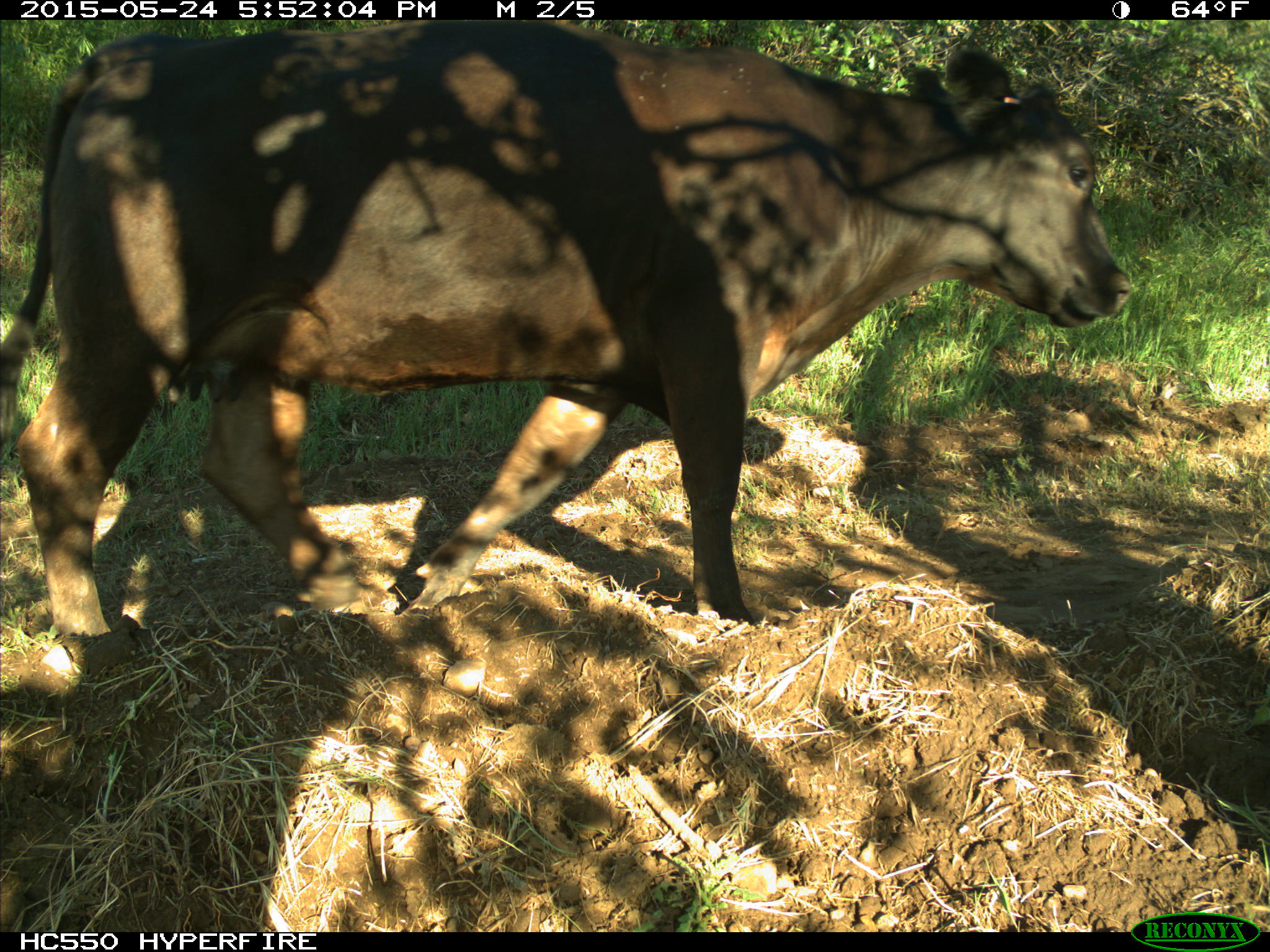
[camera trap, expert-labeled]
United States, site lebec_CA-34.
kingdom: Animalia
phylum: Chordata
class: Mammalia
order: Artiodactyla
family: Bovidae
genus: Bos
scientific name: Bos taurus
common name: domestic cow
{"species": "Bos taurus (domestic cow)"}